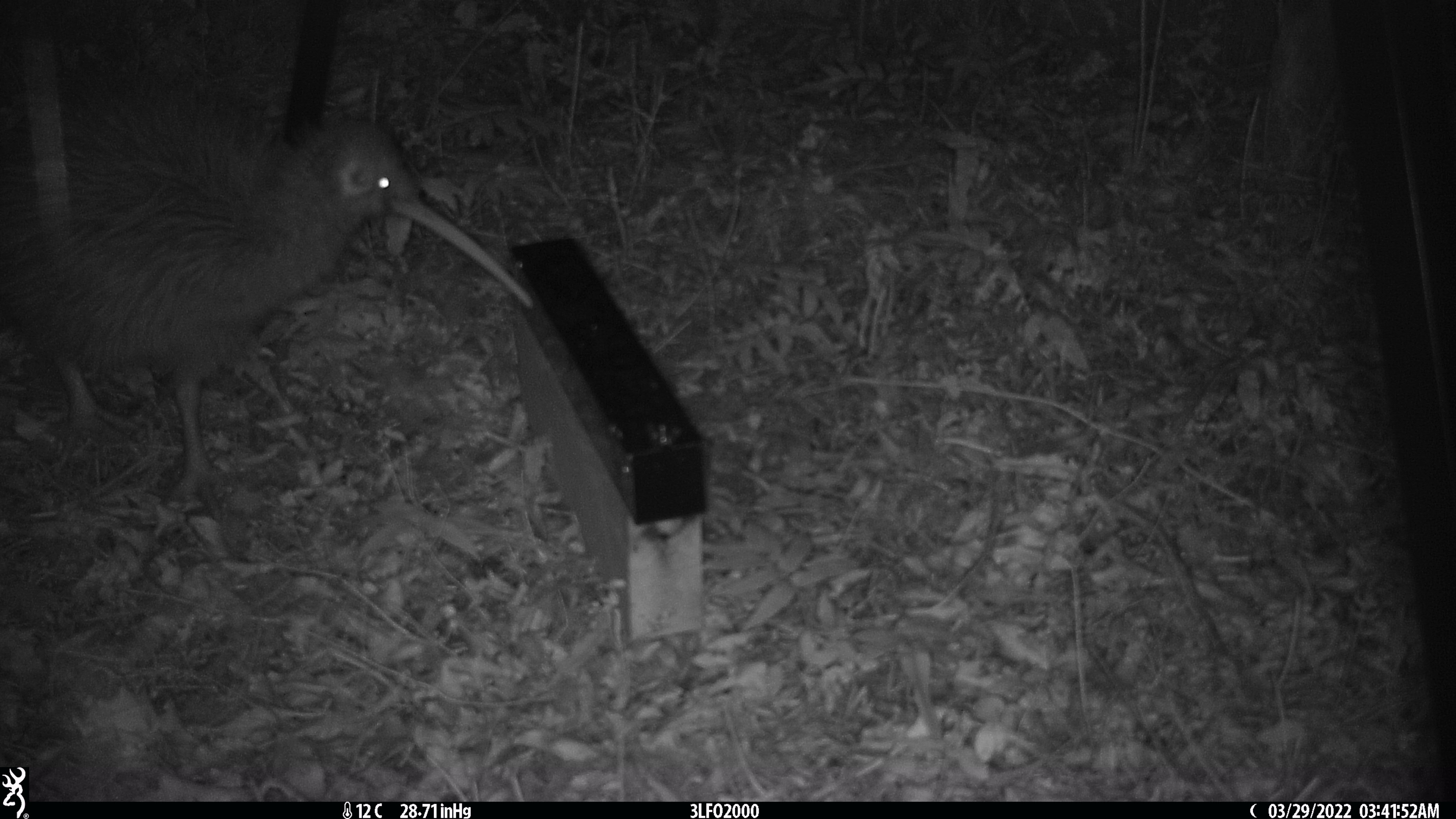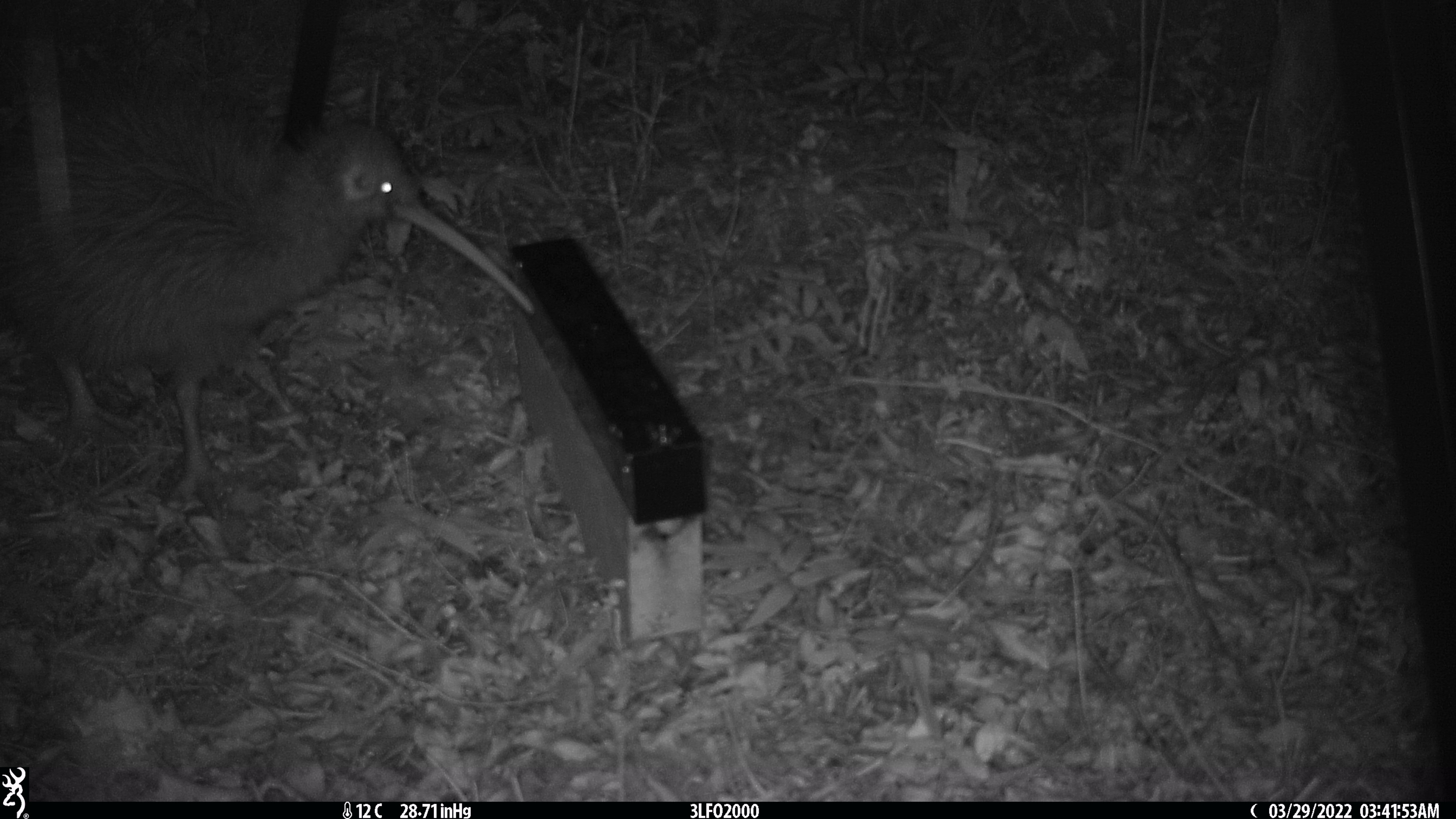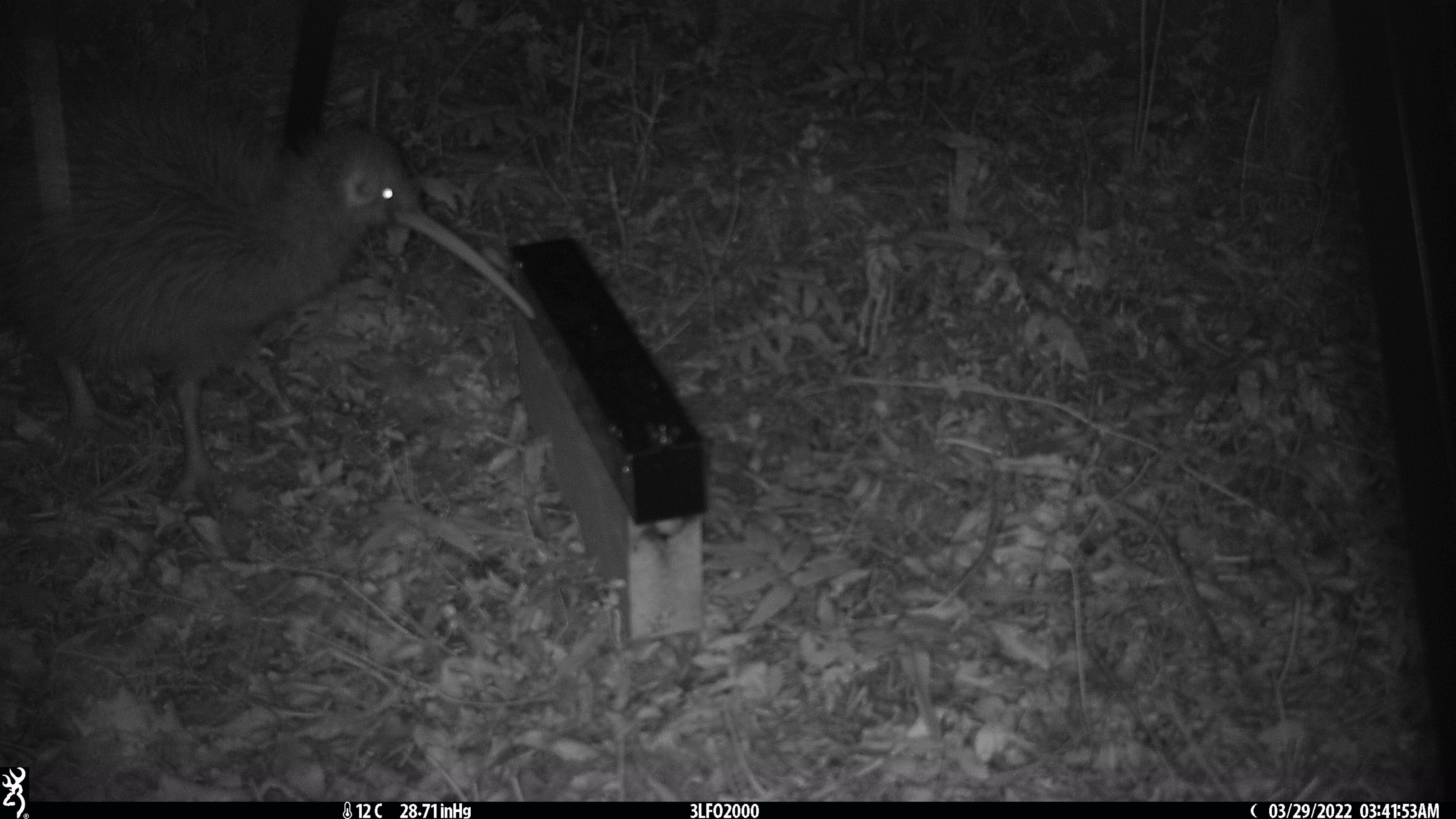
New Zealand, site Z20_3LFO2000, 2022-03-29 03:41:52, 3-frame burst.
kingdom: Animalia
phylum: Chordata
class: Aves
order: Apterygiformes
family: Apterygidae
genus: Apteryx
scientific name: Apteryx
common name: kiwi